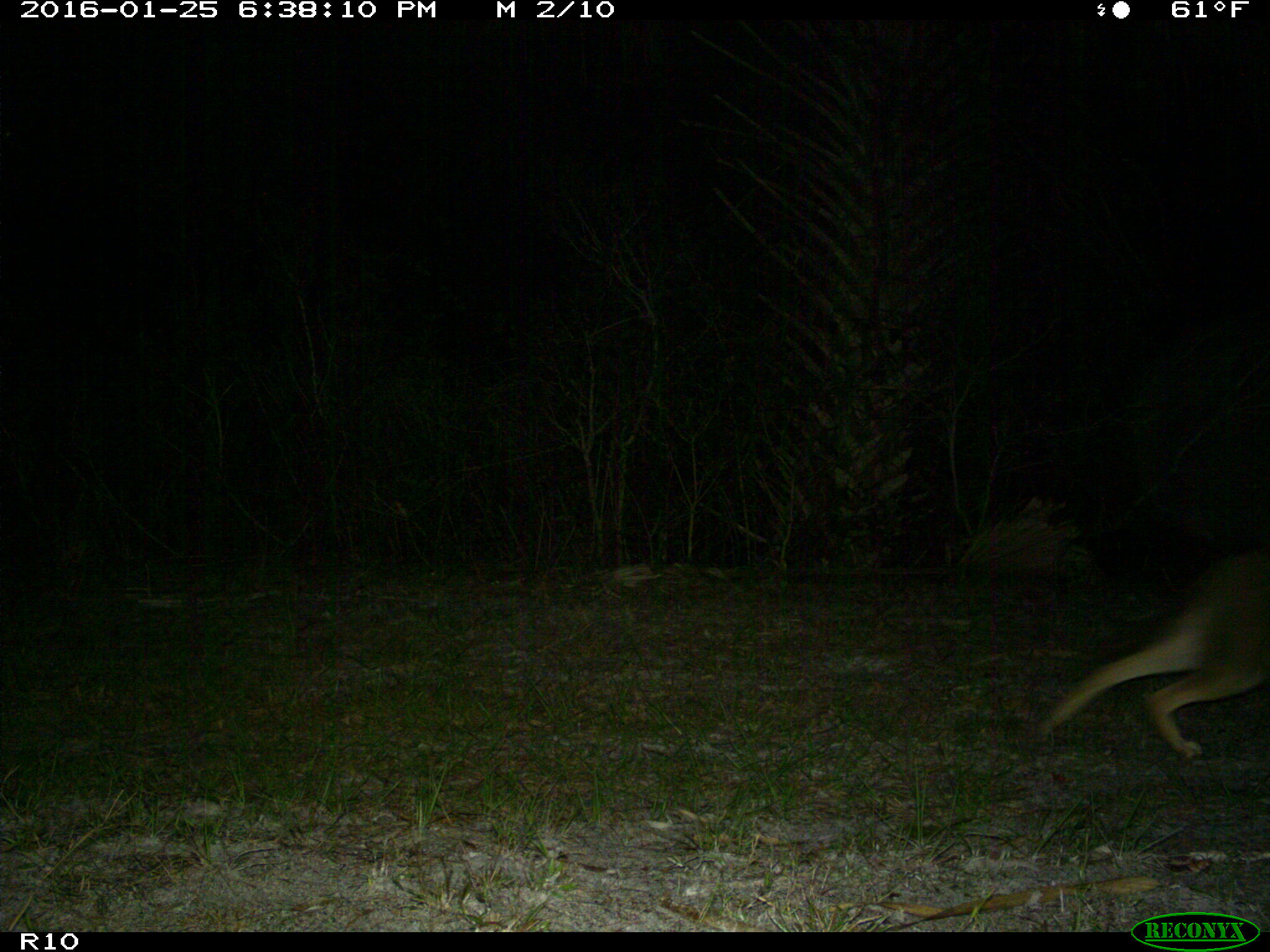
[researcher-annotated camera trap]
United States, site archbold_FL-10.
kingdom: Animalia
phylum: Chordata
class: Mammalia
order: Carnivora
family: Canidae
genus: Canis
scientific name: Canis latrans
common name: coyote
Canis latrans (coyote).